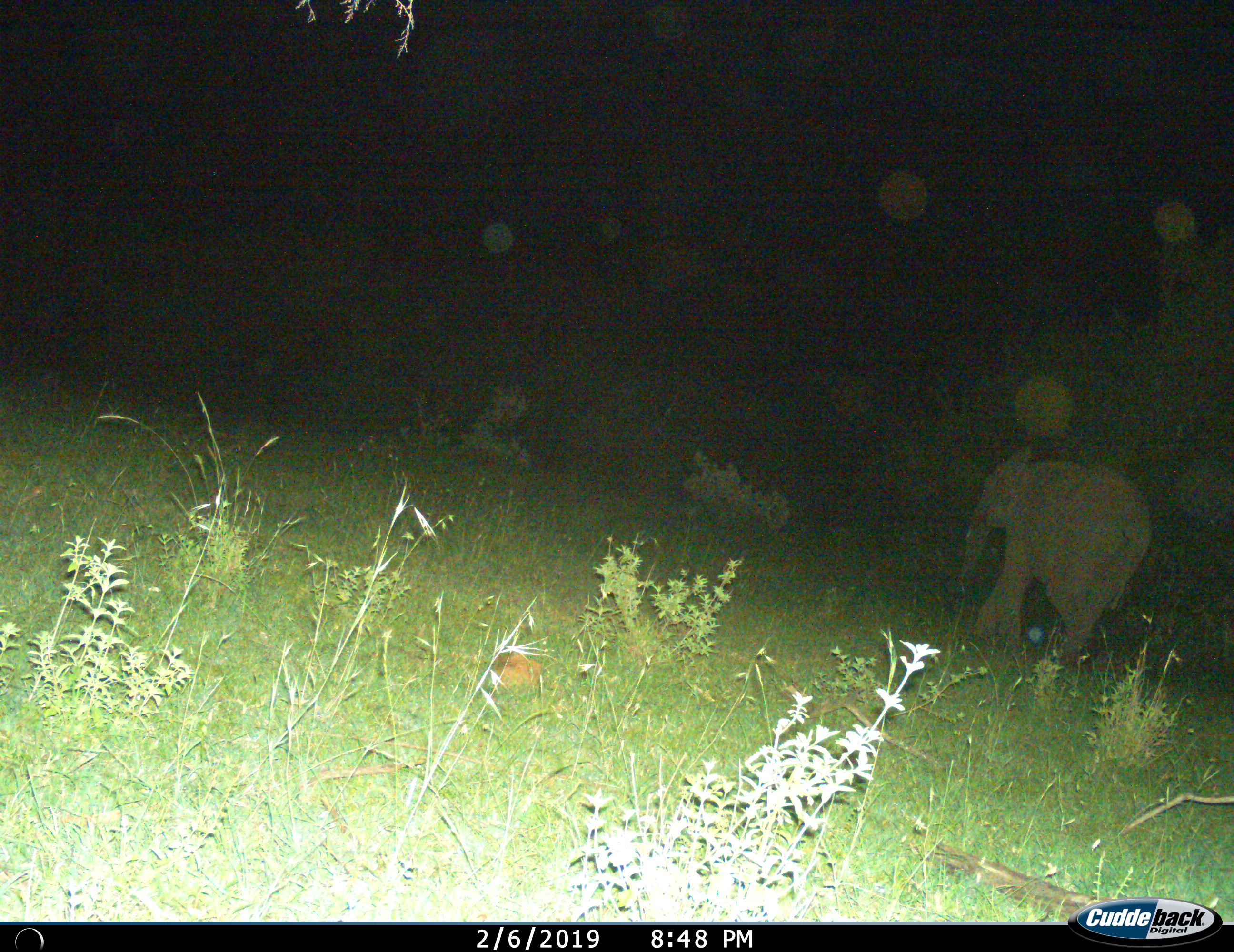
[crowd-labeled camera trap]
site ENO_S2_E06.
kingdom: Animalia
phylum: Chordata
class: Mammalia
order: Proboscidea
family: Elephantidae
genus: Loxodonta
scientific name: Loxodonta africana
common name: african bush elephant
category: elephant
Elephant (african bush elephant) (Loxodonta africana), count 1. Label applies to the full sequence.